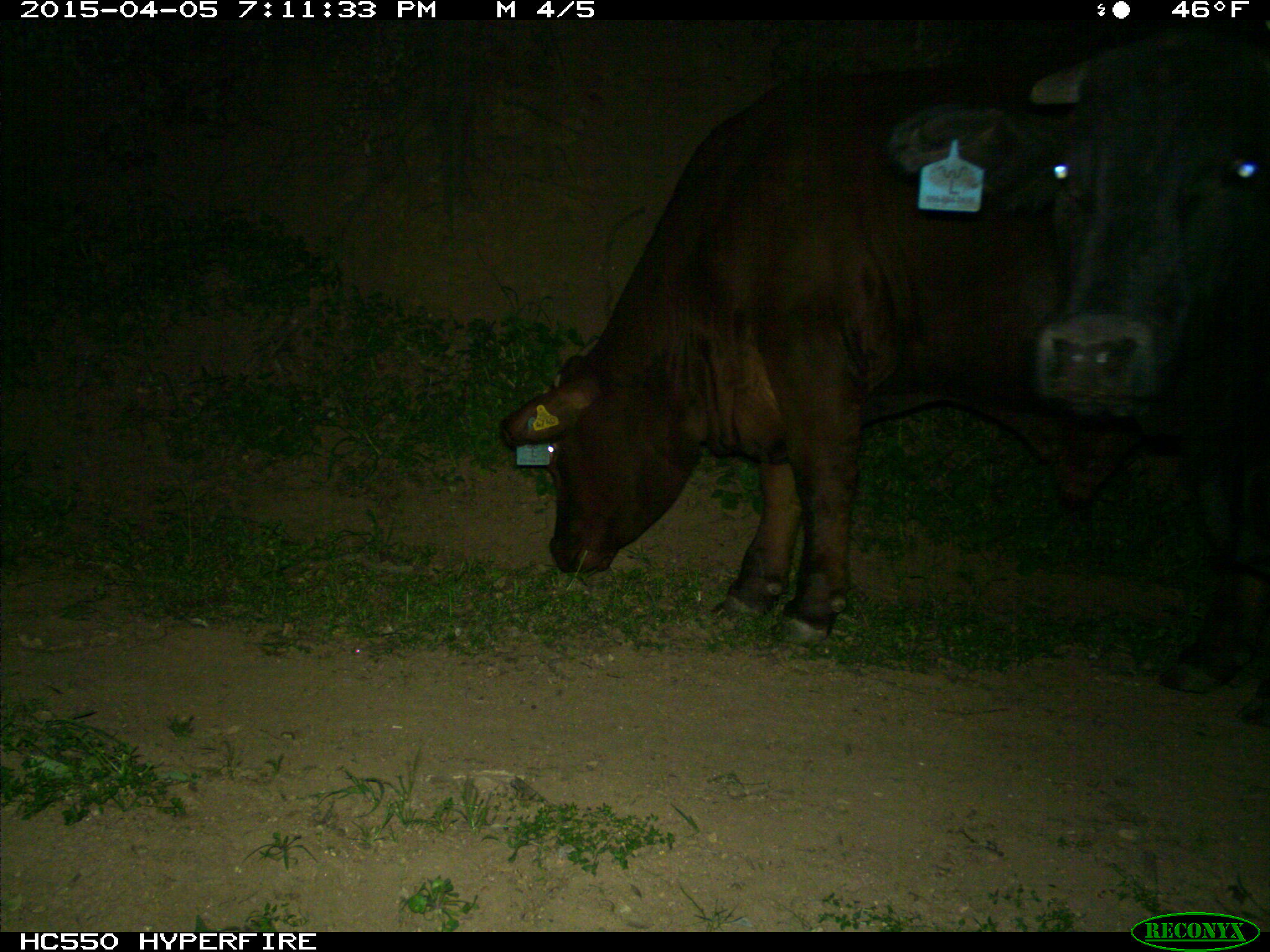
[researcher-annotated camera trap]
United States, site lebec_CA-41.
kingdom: Animalia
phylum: Chordata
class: Mammalia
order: Artiodactyla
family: Bovidae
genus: Bos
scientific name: Bos taurus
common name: domestic cow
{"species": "Bos taurus (domestic cow)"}